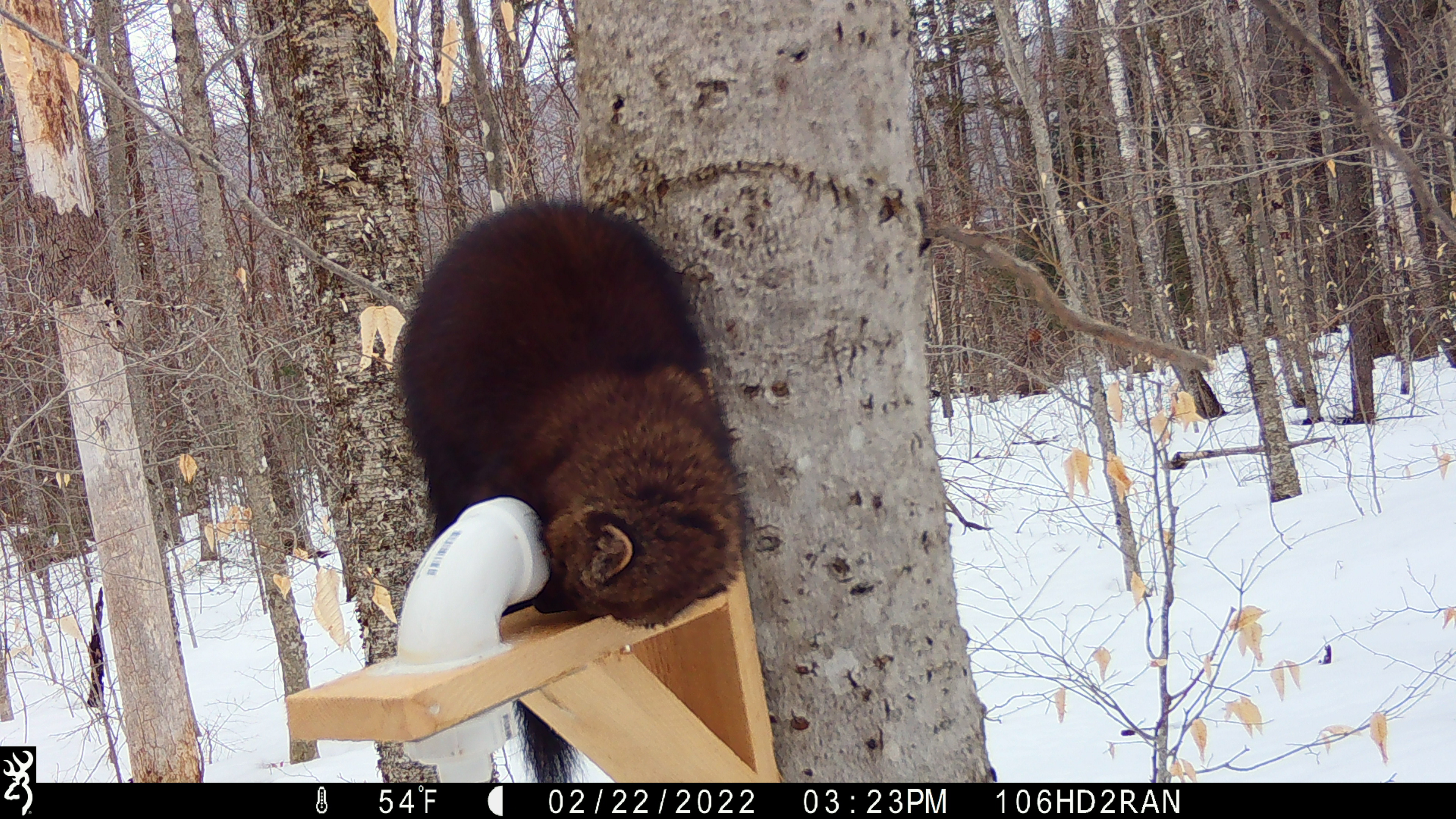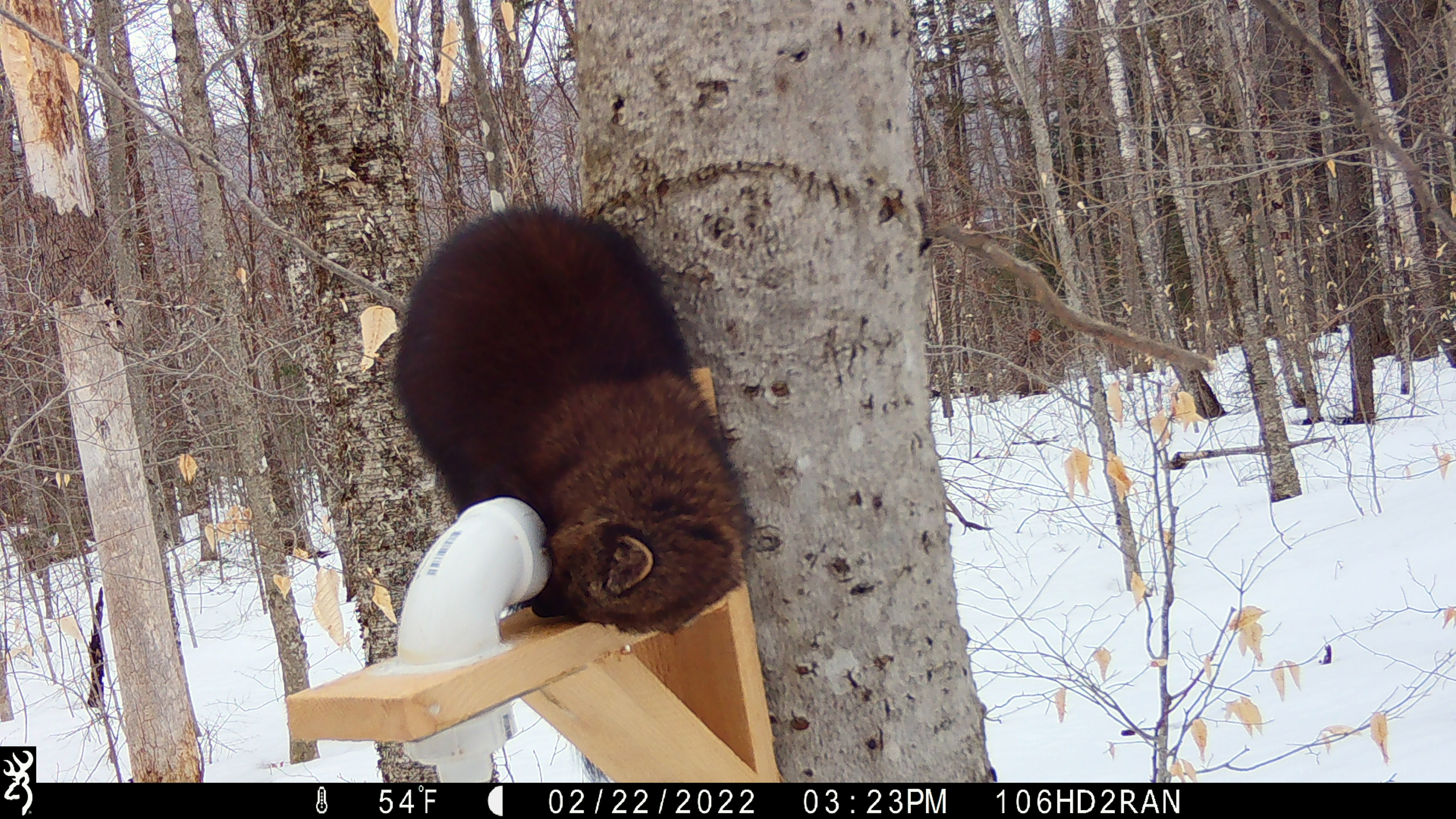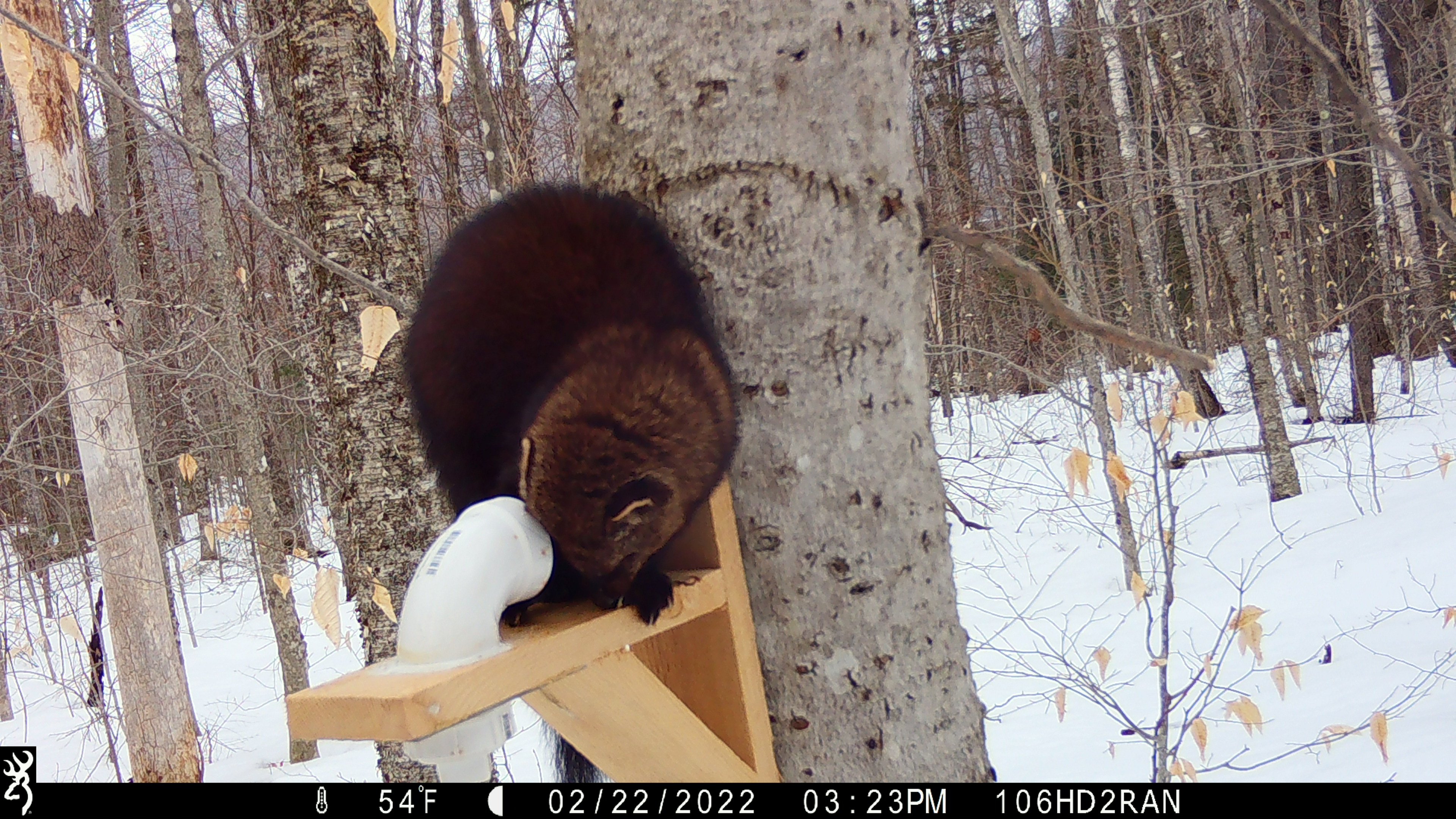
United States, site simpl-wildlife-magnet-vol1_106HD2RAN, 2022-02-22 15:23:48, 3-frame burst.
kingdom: Animalia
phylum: Chordata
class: Mammalia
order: Carnivora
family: Mustelidae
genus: Pekania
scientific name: Pekania pennanti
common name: fisher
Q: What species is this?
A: Fisher (Pekania pennanti).